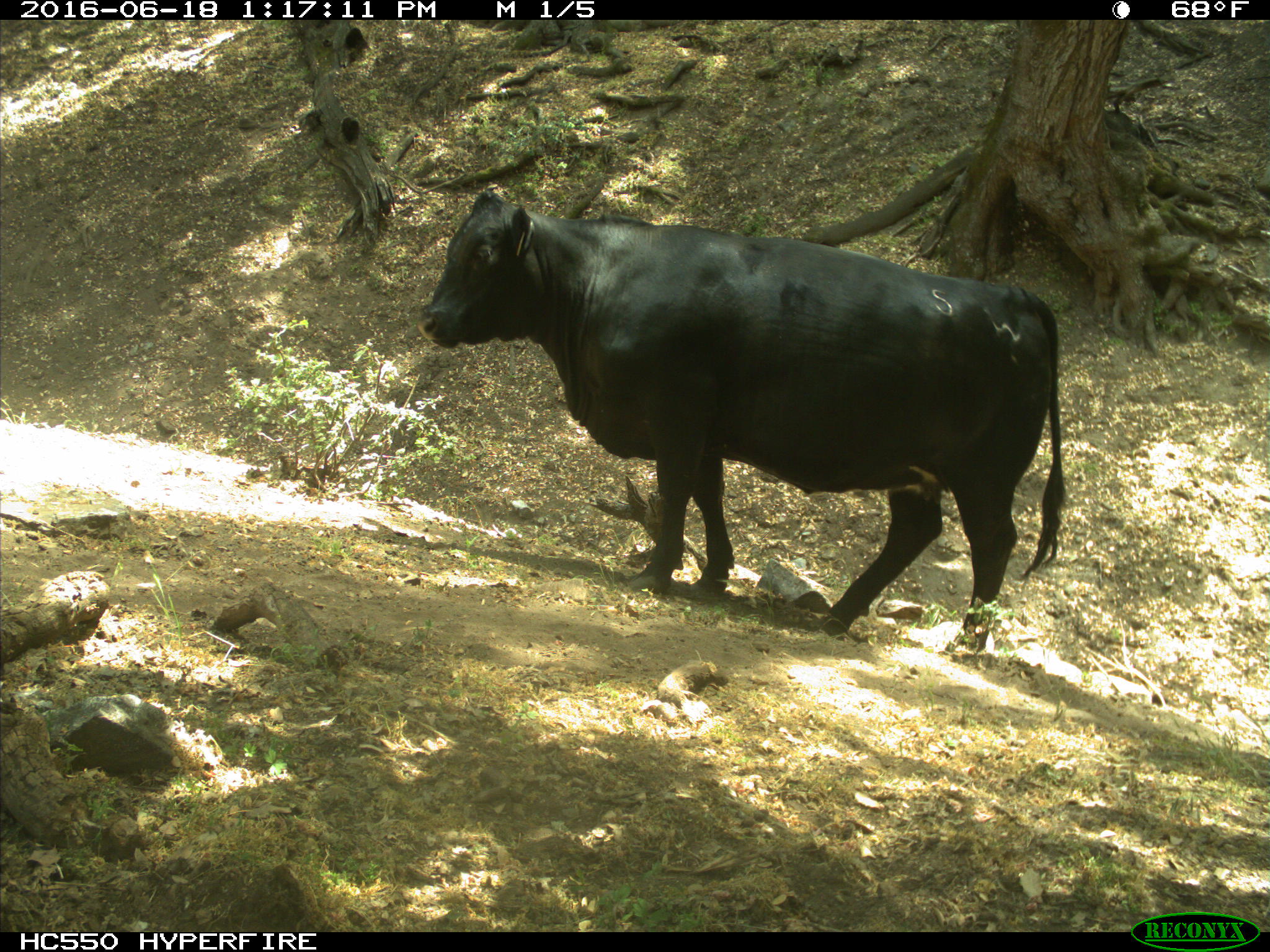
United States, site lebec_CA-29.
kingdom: Animalia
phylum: Chordata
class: Mammalia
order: Artiodactyla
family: Bovidae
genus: Bos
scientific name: Bos taurus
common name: domestic cow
Bos taurus (domestic cow).